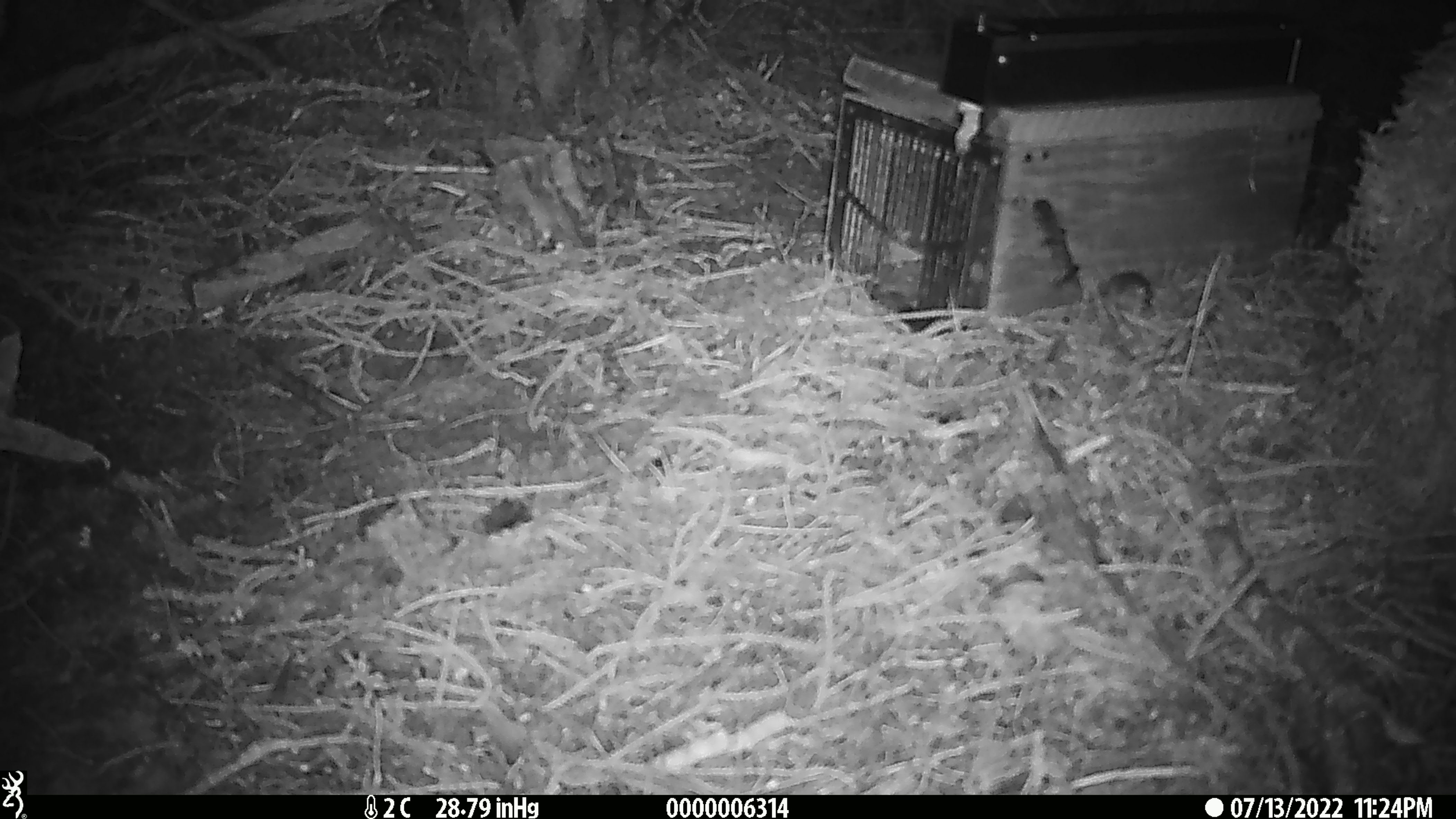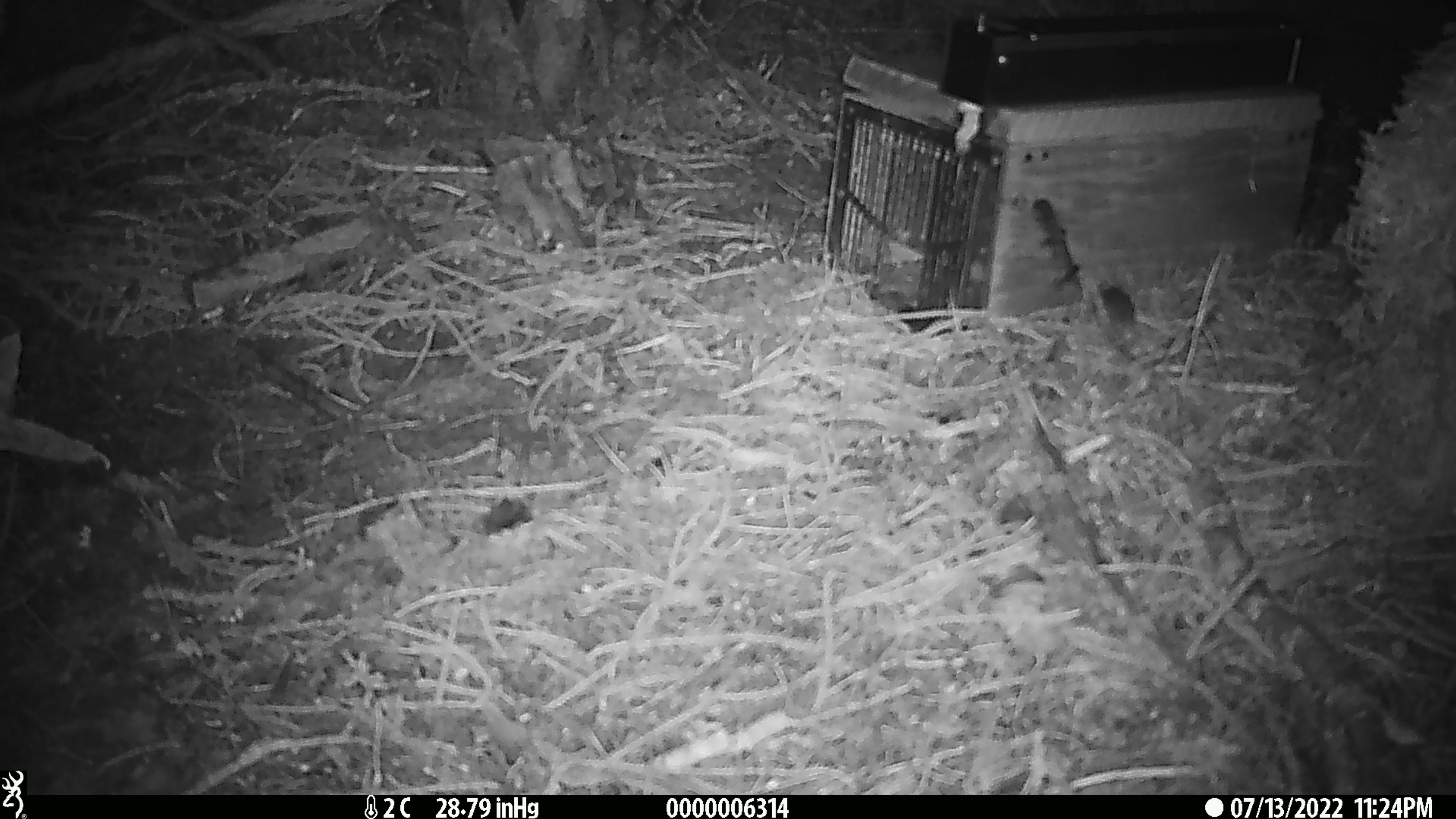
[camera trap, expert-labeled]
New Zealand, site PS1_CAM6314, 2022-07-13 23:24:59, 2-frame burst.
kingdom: Animalia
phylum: Chordata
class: Mammalia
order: Rodentia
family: Muridae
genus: Mus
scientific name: Mus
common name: mouse